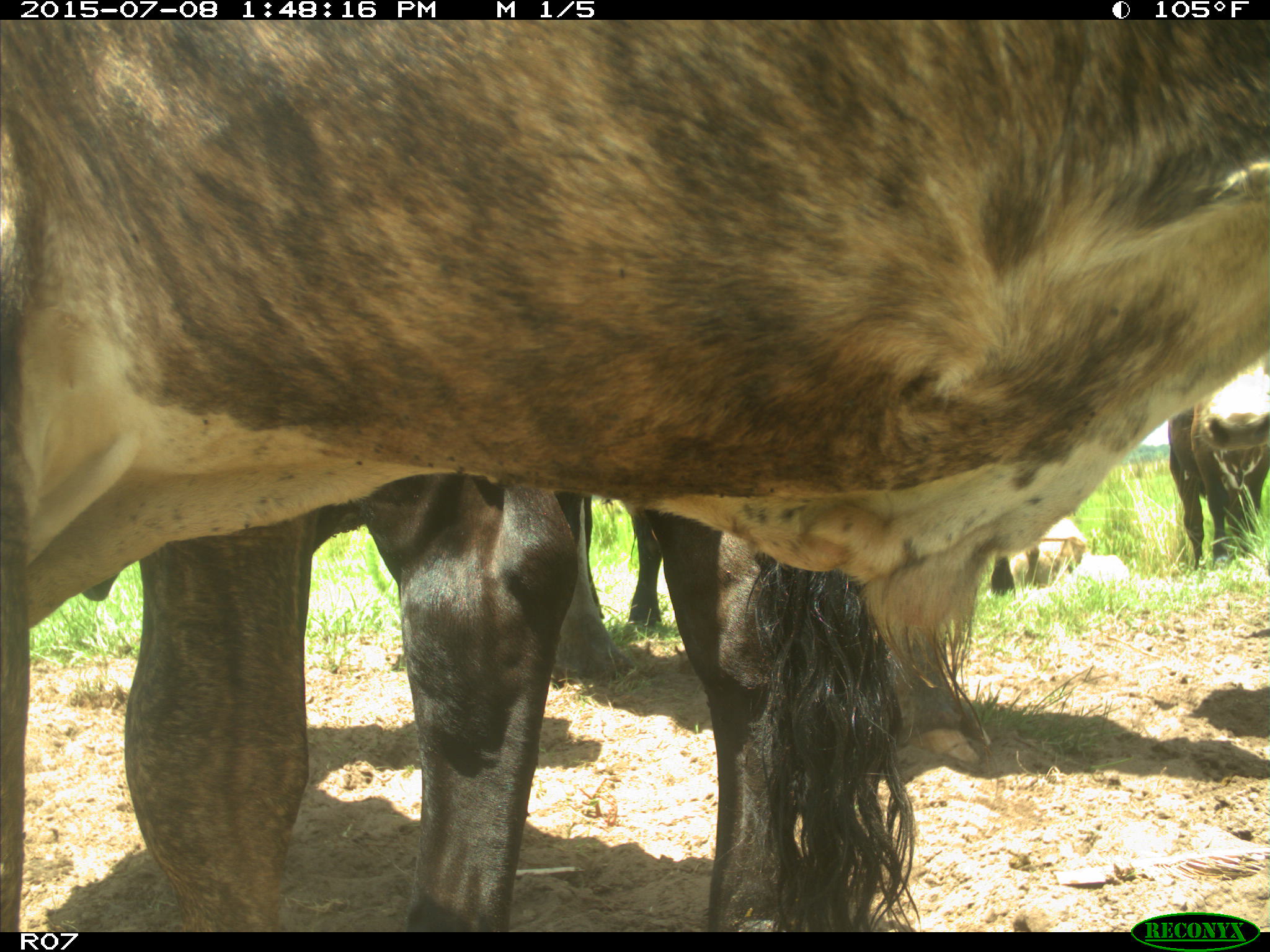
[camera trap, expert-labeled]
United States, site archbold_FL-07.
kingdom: Animalia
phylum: Chordata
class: Mammalia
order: Artiodactyla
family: Bovidae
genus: Bos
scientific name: Bos taurus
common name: domestic cow